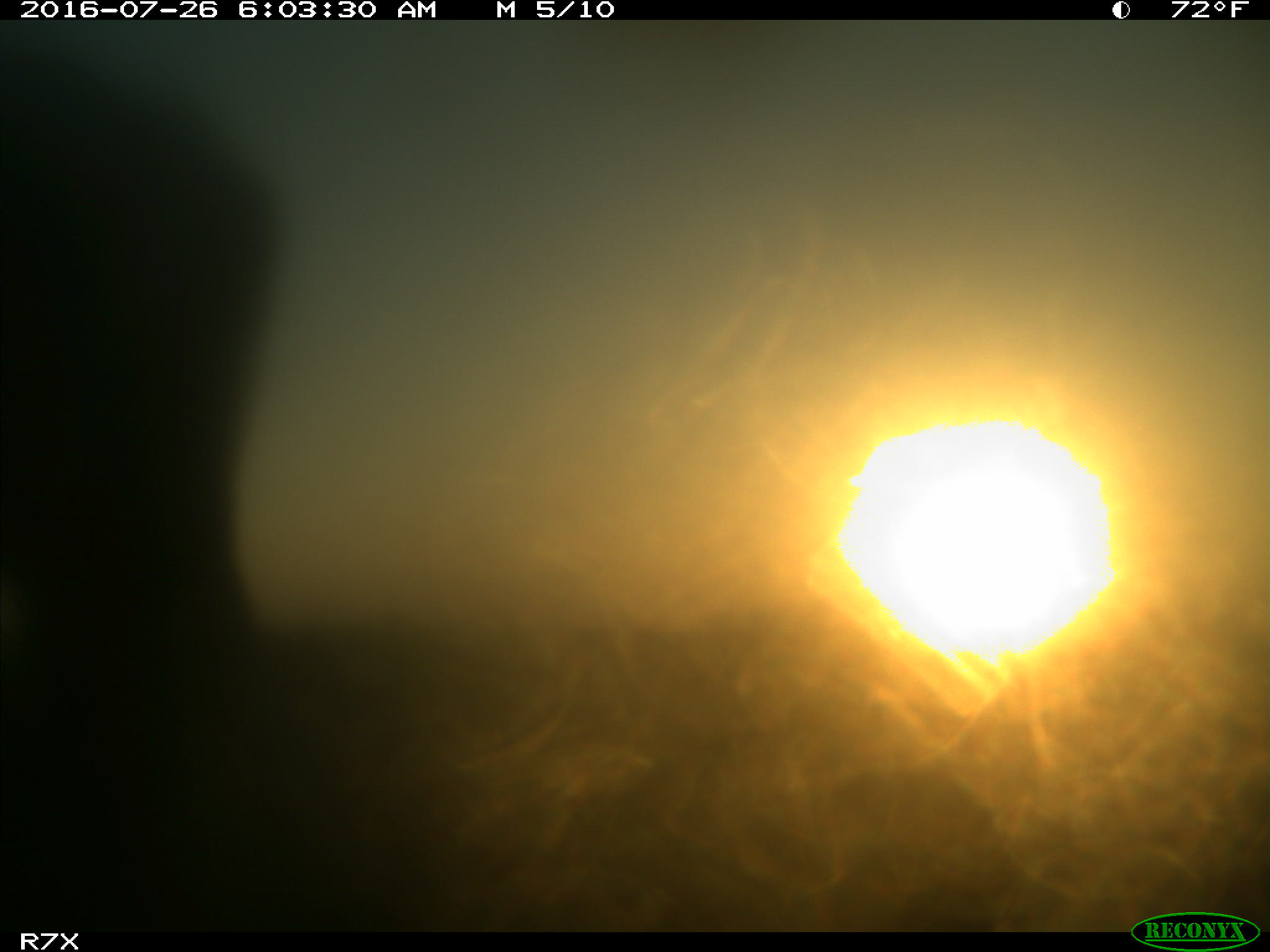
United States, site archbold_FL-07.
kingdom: Animalia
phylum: Chordata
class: Mammalia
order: Artiodactyla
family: Bovidae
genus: Bos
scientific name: Bos taurus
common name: domestic cow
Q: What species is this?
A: Bos taurus (domestic cow).